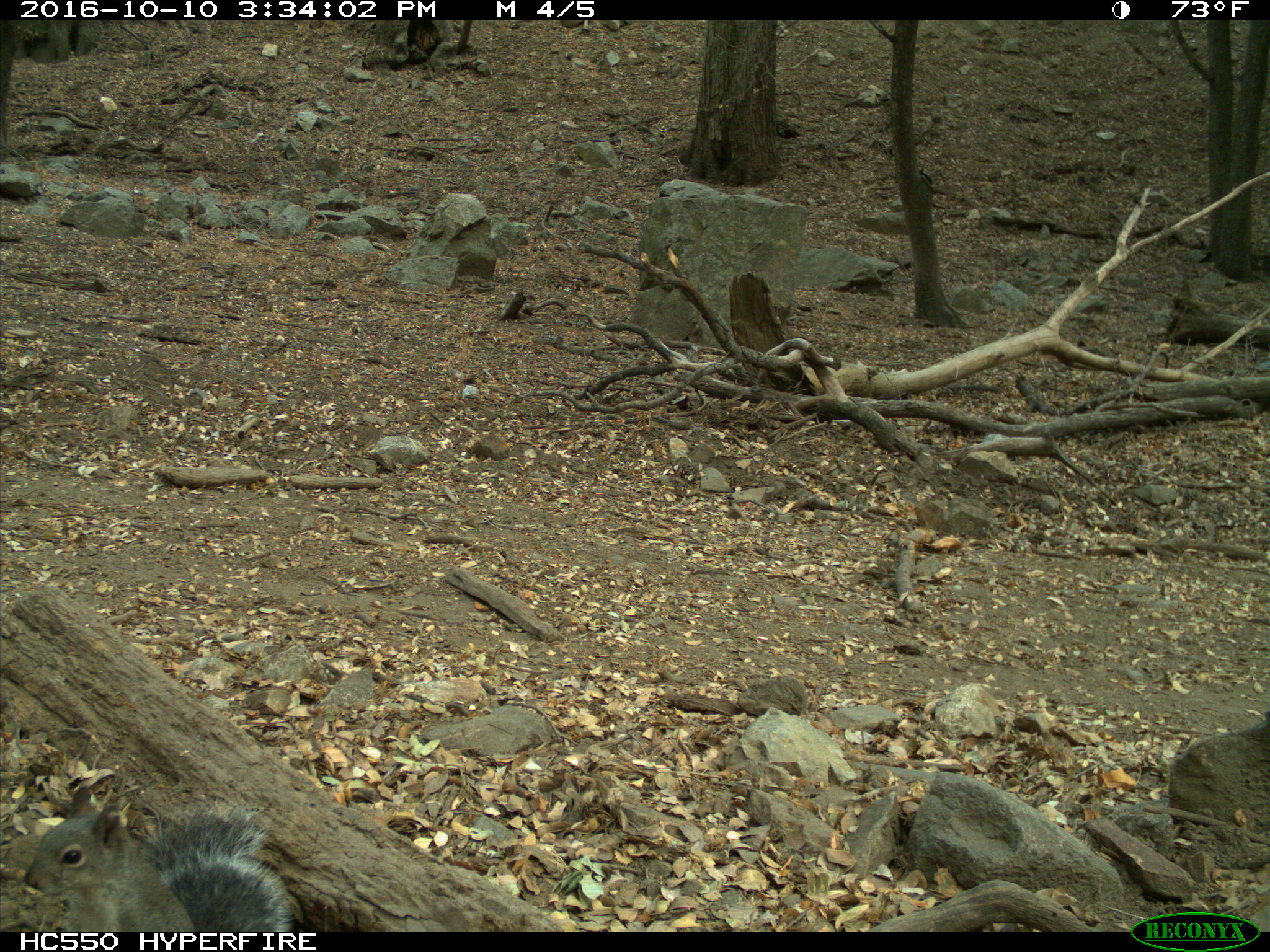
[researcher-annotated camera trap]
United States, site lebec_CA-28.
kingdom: Animalia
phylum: Chordata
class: Mammalia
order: Rodentia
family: Sciuridae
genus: Sciurus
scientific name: Sciurus carolinensis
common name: eastern gray squirrel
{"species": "Sciurus carolinensis (eastern gray squirrel)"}